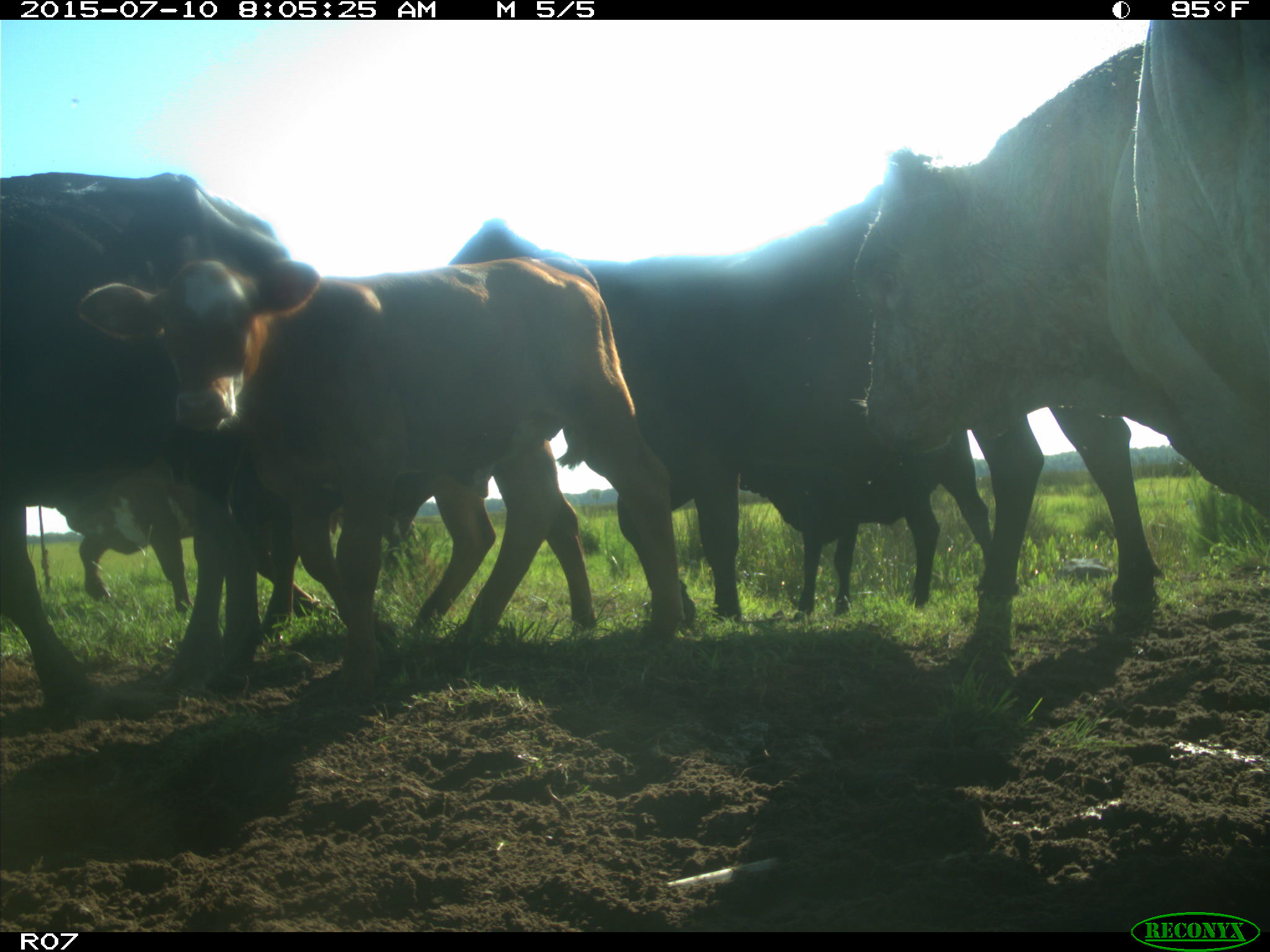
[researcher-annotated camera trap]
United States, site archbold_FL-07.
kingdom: Animalia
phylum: Chordata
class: Mammalia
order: Artiodactyla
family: Bovidae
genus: Bos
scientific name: Bos taurus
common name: domestic cow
Bos taurus (domestic cow).